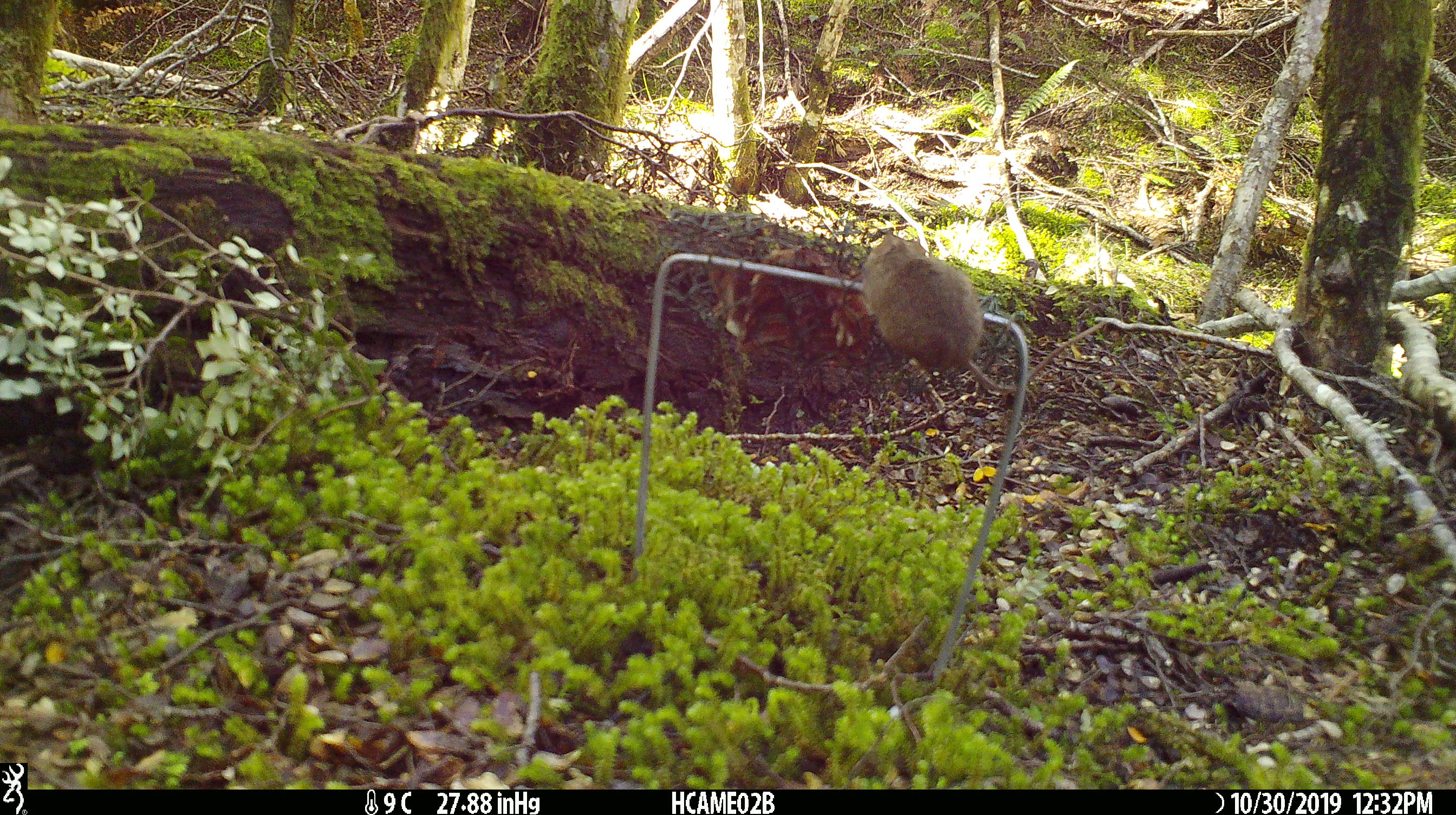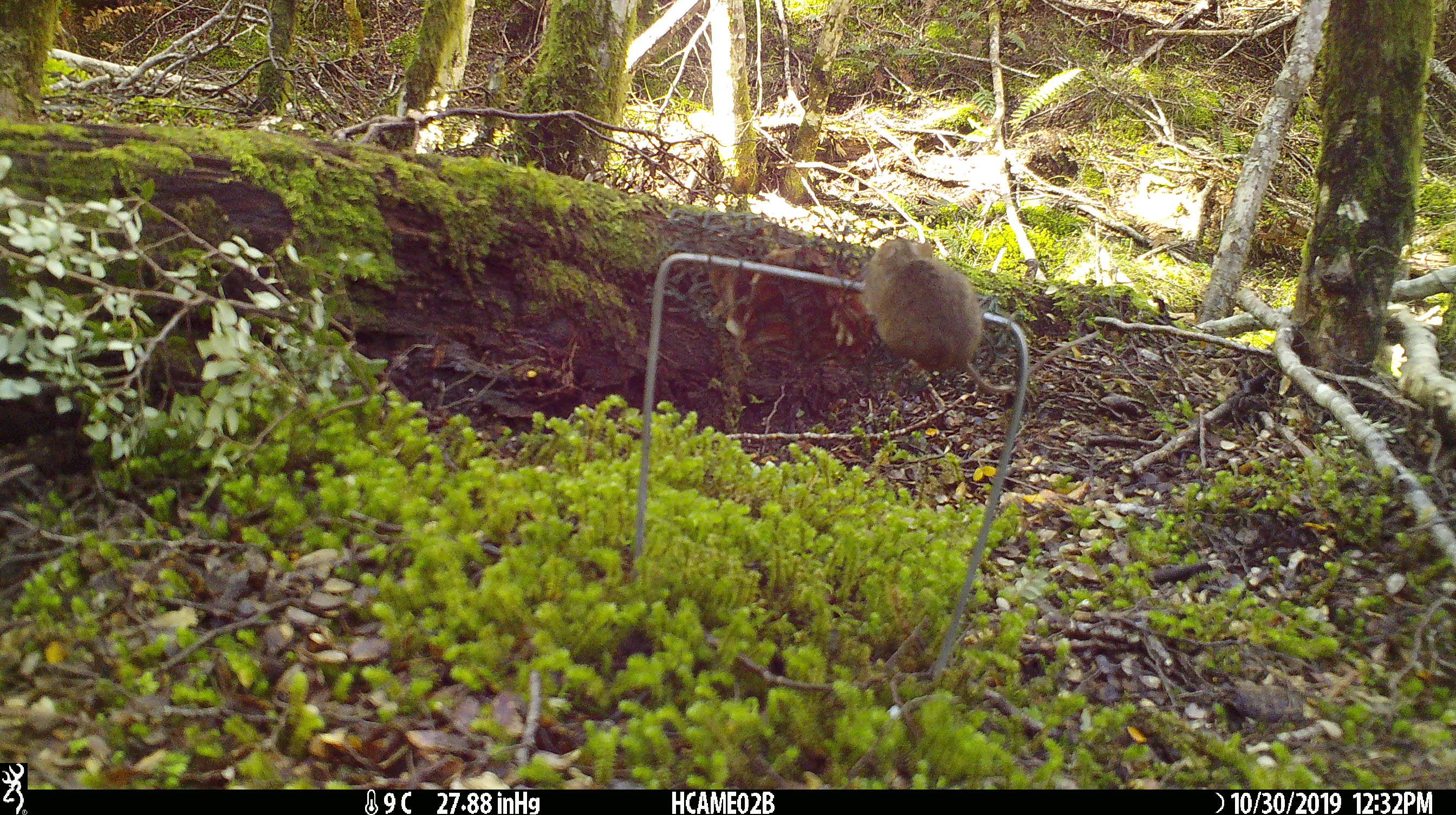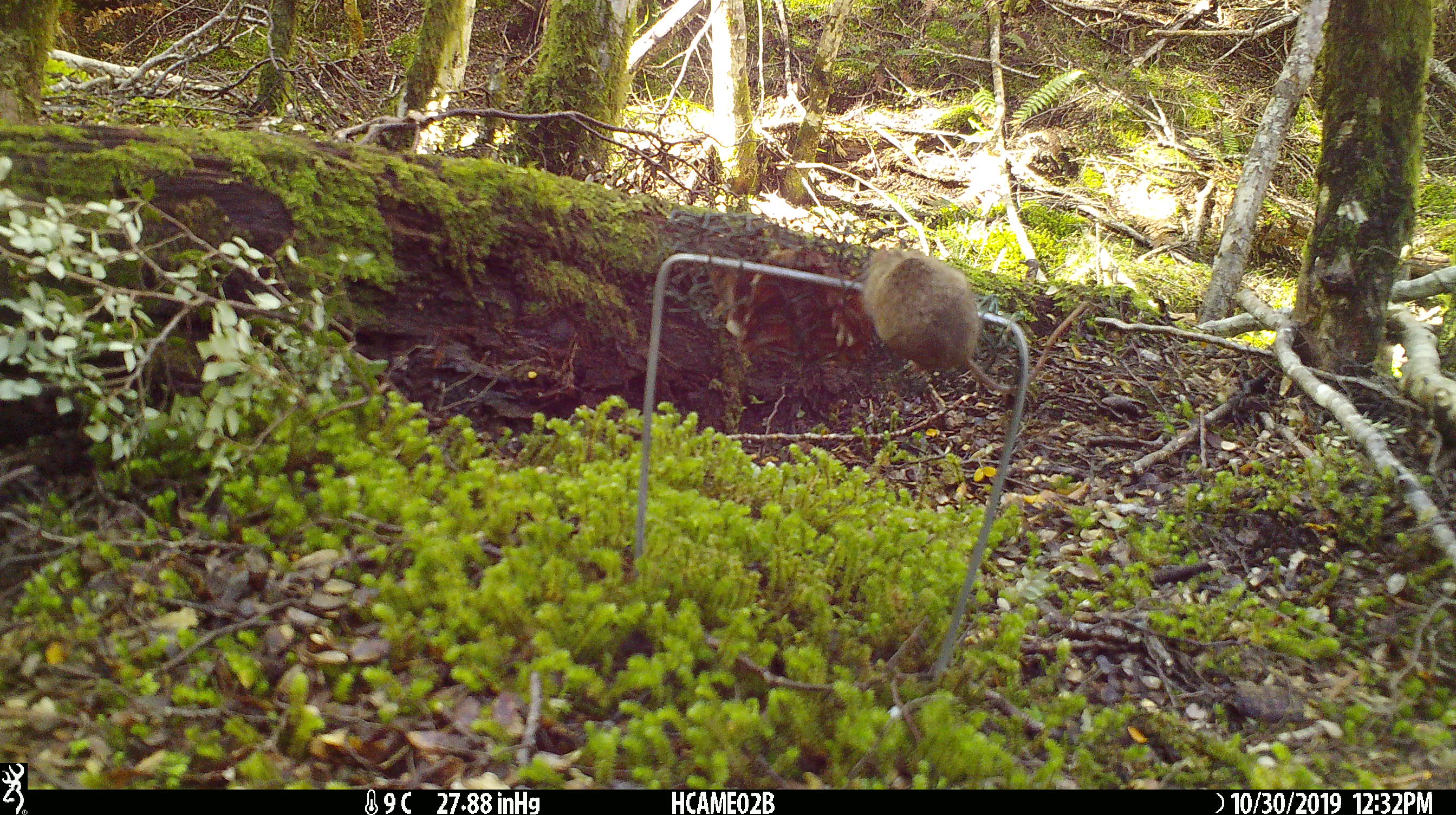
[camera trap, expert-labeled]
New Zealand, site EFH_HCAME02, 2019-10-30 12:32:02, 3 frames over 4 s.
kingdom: Animalia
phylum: Chordata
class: Mammalia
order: Rodentia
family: Muridae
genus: Mus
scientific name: Mus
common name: mouse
Mouse (Mus).